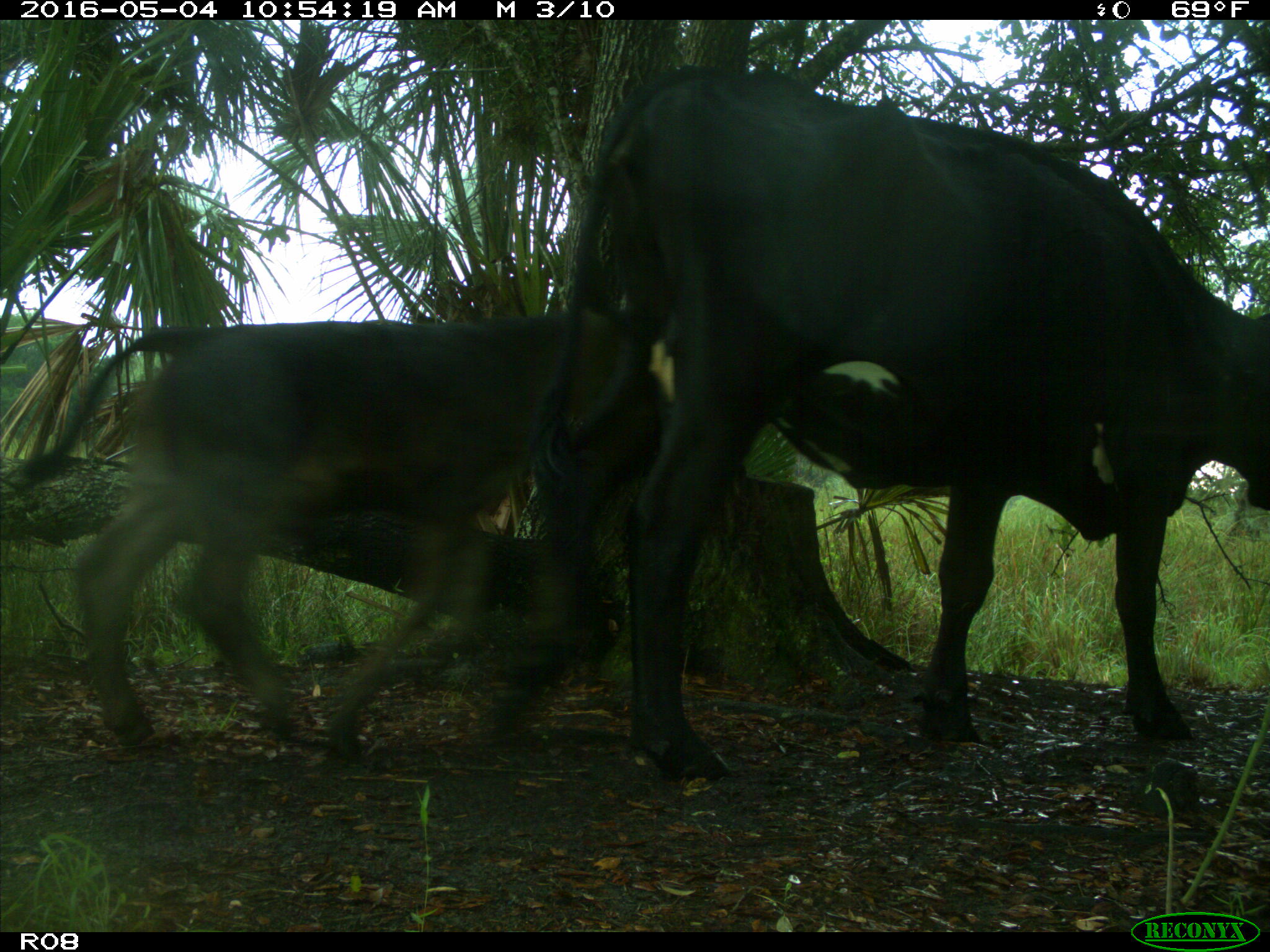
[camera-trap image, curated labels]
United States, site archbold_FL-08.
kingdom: Animalia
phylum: Chordata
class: Mammalia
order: Artiodactyla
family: Bovidae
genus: Bos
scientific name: Bos taurus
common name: domestic cow